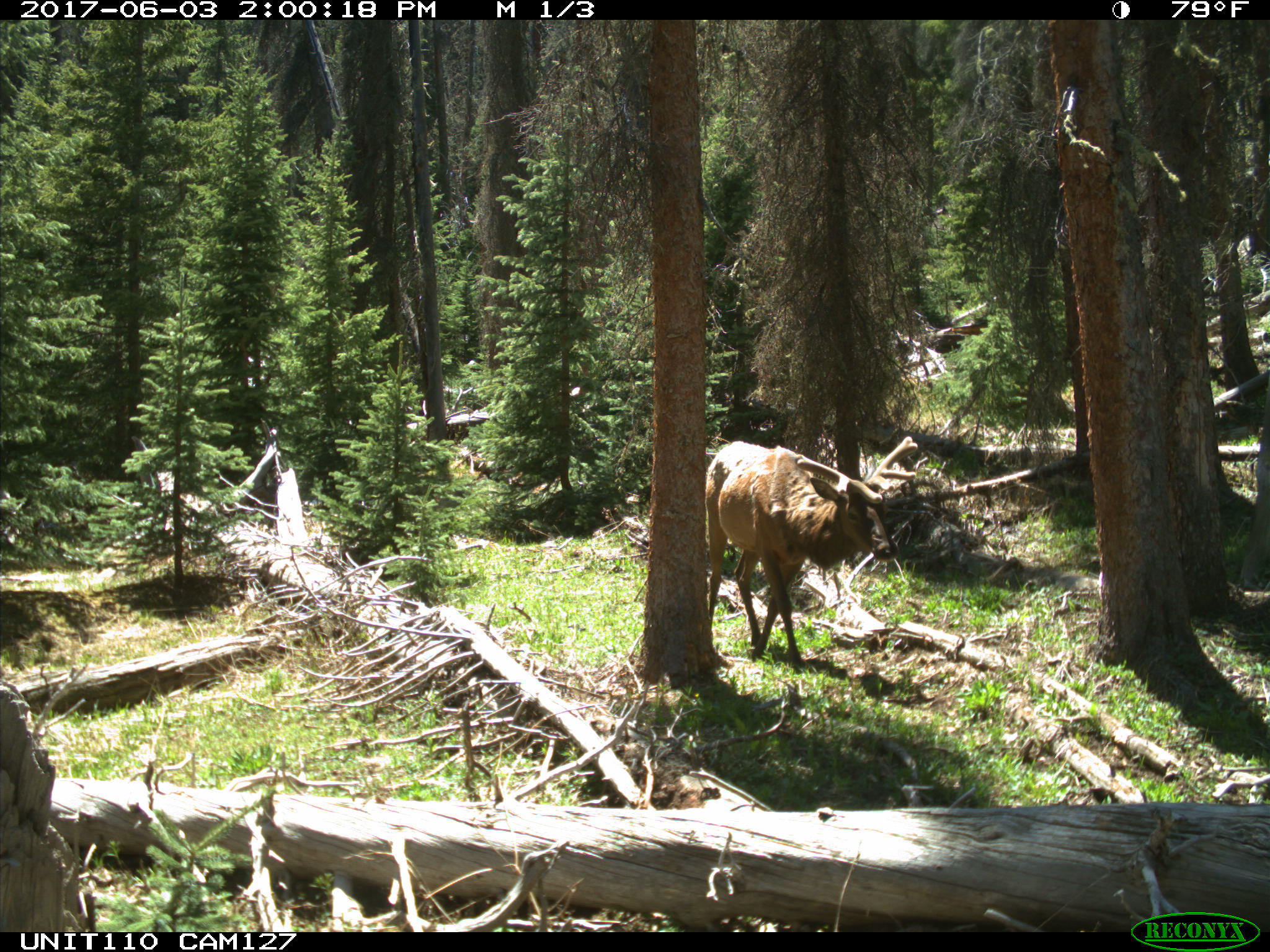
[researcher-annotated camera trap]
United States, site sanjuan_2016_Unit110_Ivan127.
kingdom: Animalia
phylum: Chordata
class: Mammalia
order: Artiodactyla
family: Cervidae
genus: Cervus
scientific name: Cervus elaphus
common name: red deer